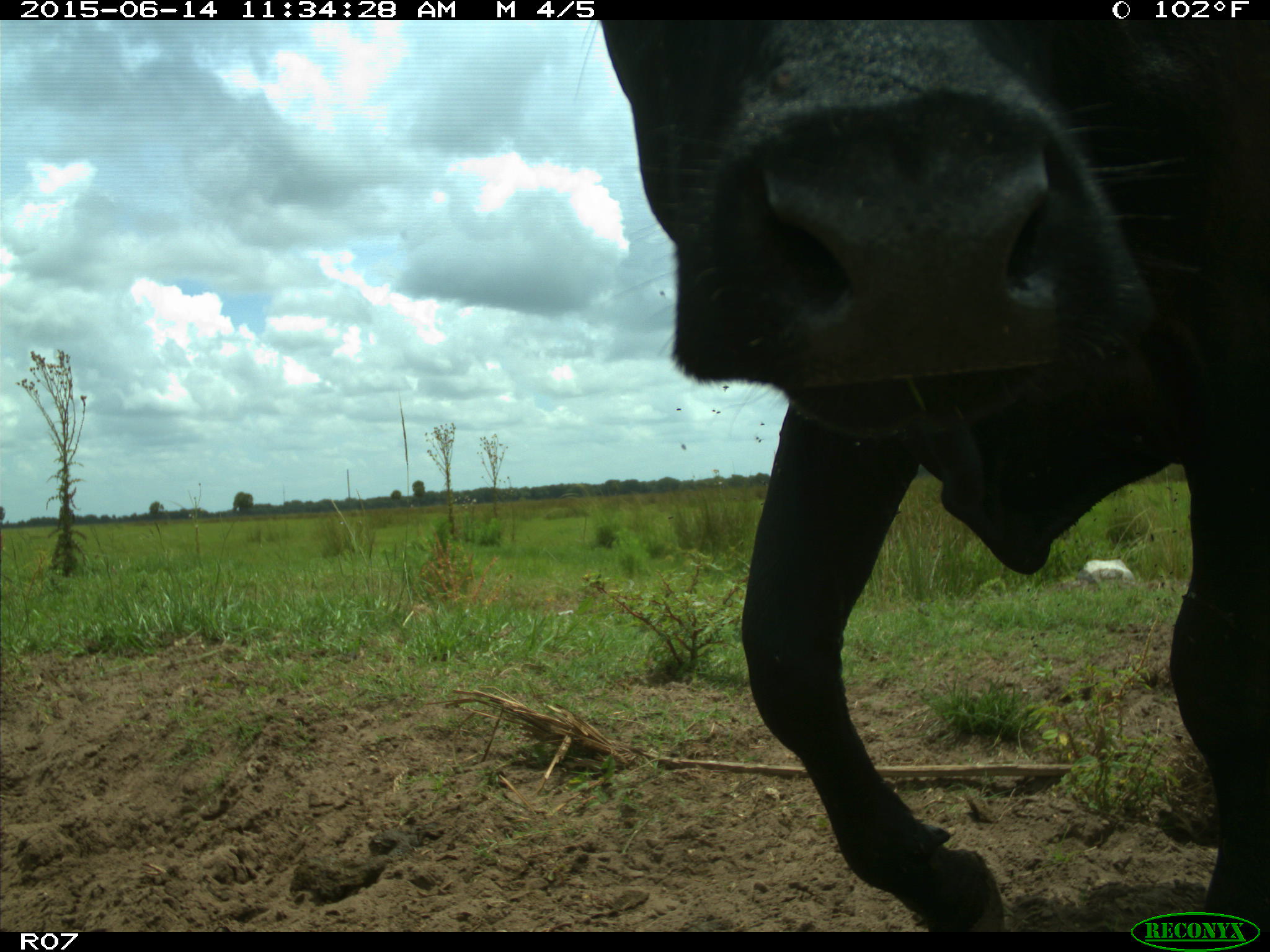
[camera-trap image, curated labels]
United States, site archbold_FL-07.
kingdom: Animalia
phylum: Chordata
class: Mammalia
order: Artiodactyla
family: Bovidae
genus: Bos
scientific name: Bos taurus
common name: domestic cow